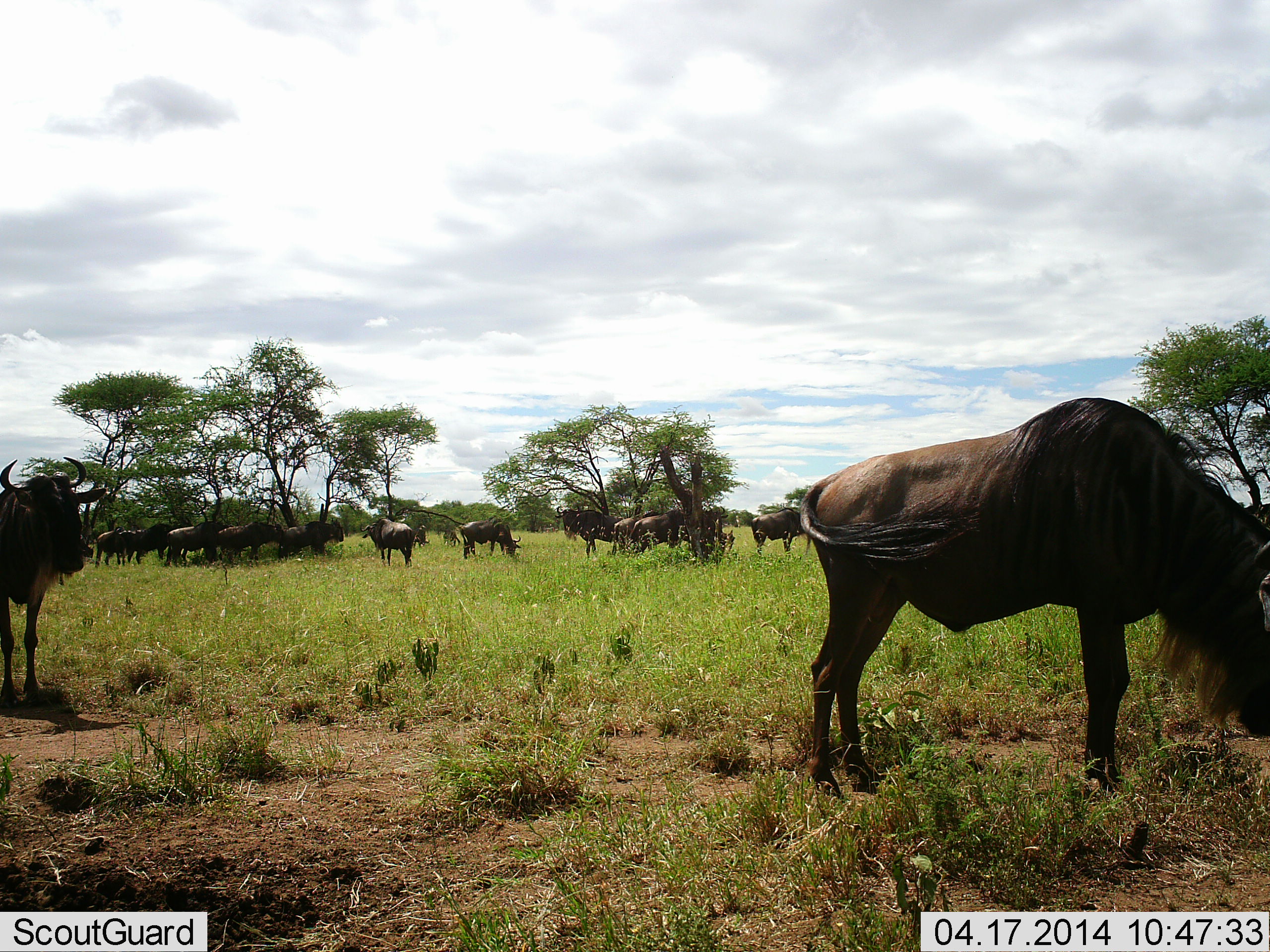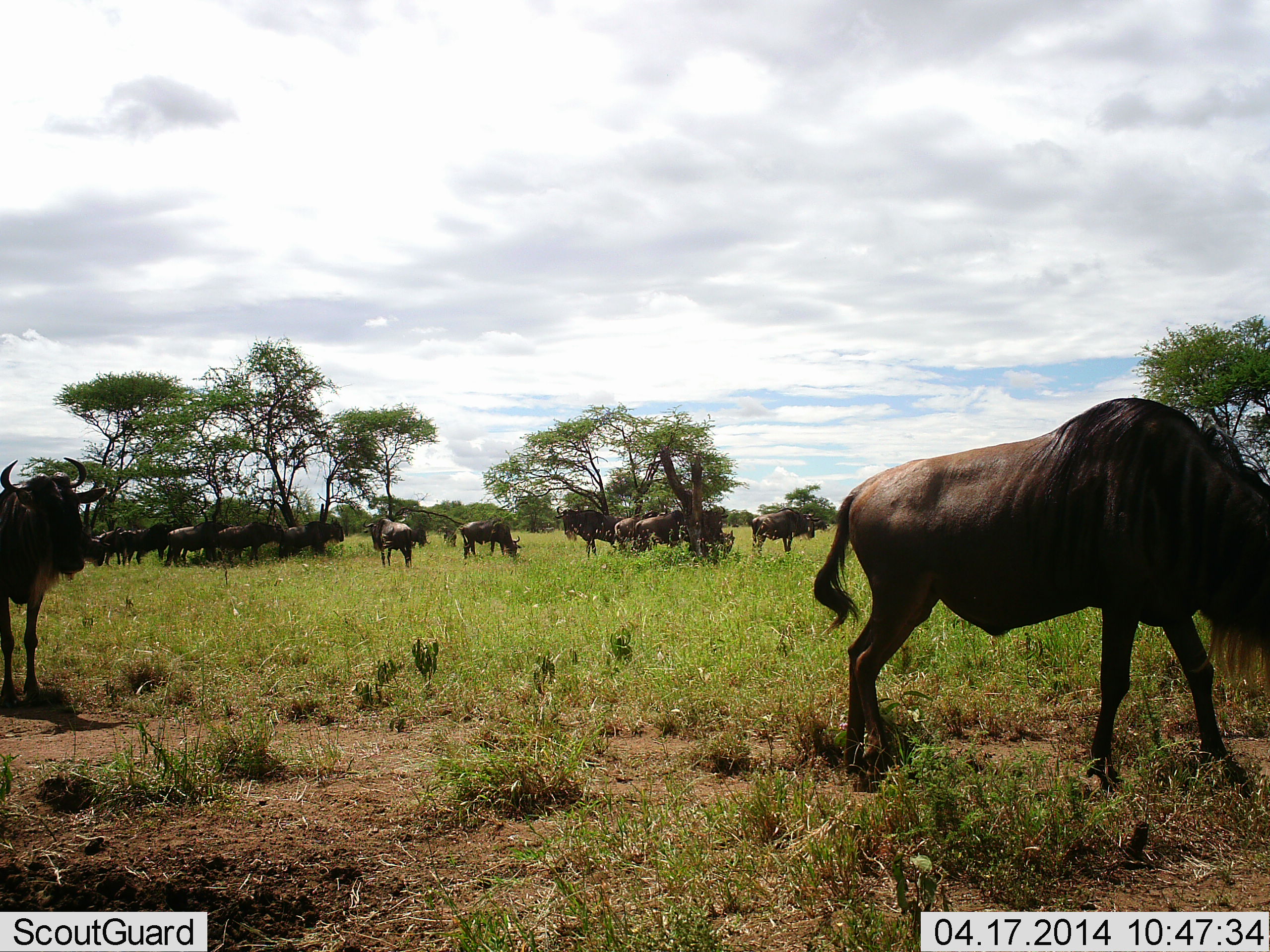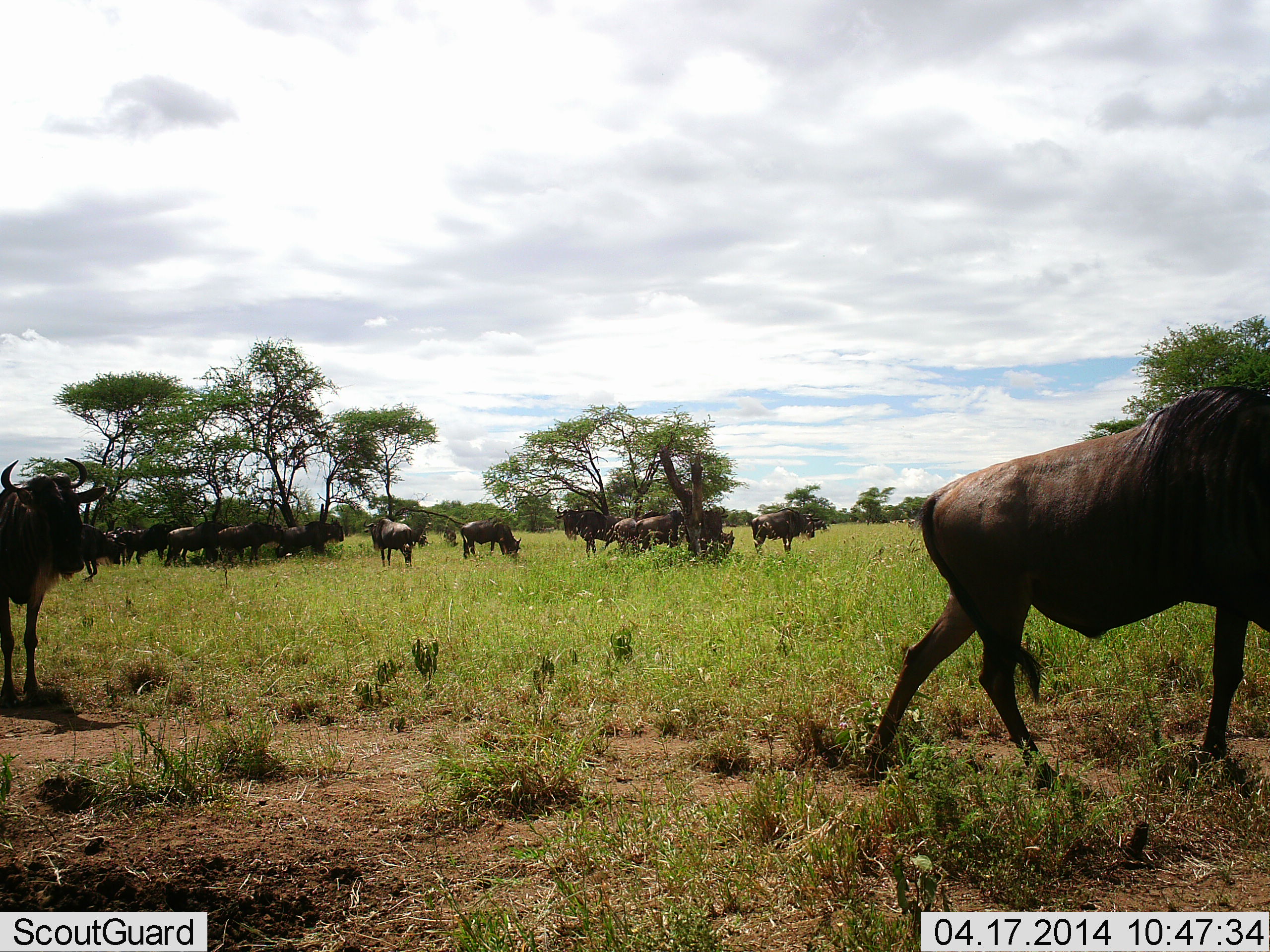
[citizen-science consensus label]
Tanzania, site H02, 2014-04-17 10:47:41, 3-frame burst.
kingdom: Animalia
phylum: Chordata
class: Mammalia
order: Artiodactyla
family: Bovidae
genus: Connochaetes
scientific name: Connochaetes taurinus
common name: blue wildebeest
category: wildebeest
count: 11-50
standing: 90%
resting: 10%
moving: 60%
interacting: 0%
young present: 0%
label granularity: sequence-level